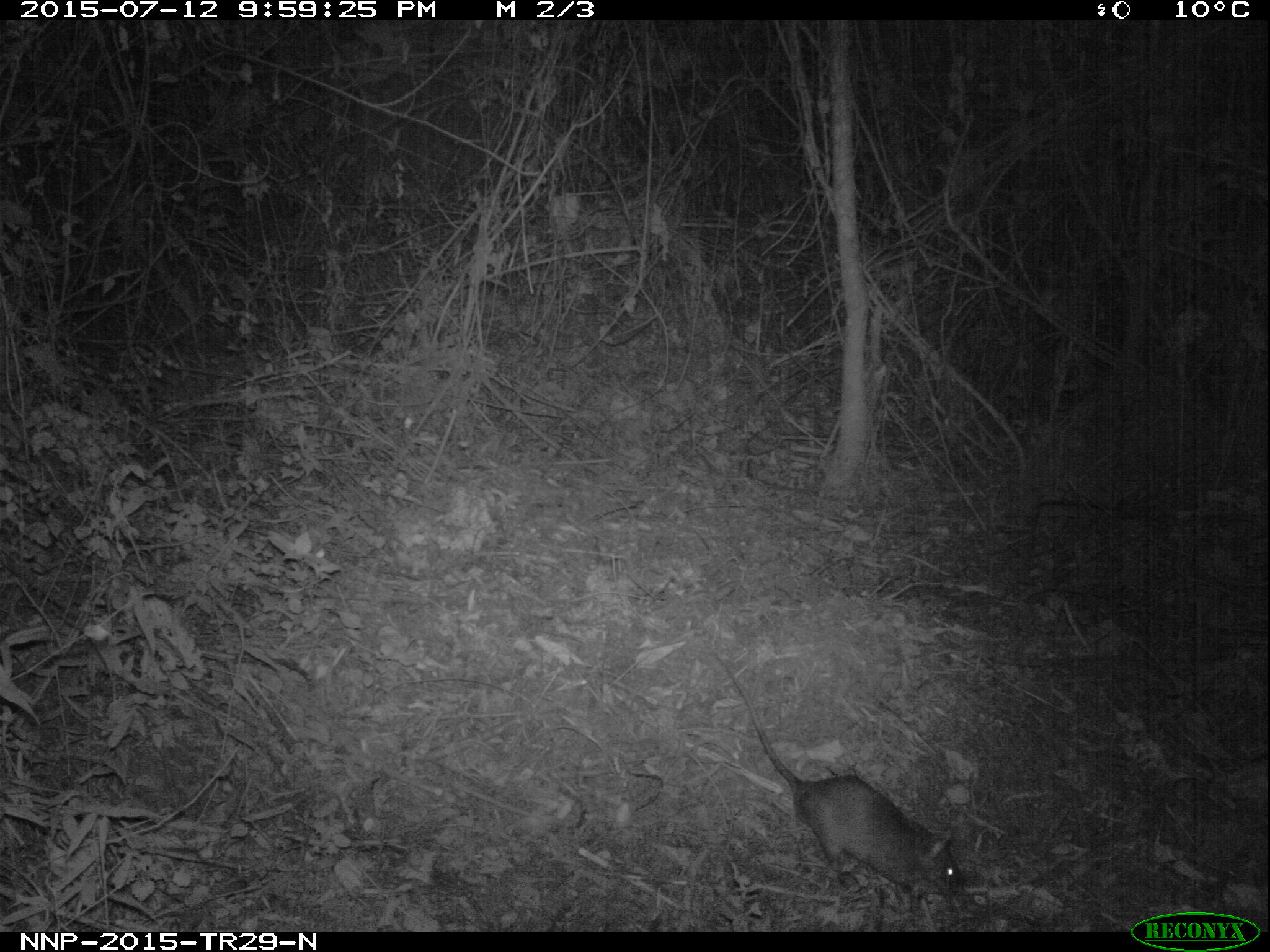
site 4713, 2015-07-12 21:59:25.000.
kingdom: Animalia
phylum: Chordata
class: Mammalia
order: Rodentia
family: Nesomyidae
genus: Cricetomys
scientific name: Cricetomys gambianus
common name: african giant pouched rat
Cricetomys gambianus (african giant pouched rat), count 1.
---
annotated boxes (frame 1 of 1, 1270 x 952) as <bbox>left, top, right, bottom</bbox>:
cricetomys gambianus: <bbox>712, 651, 966, 914</bbox>